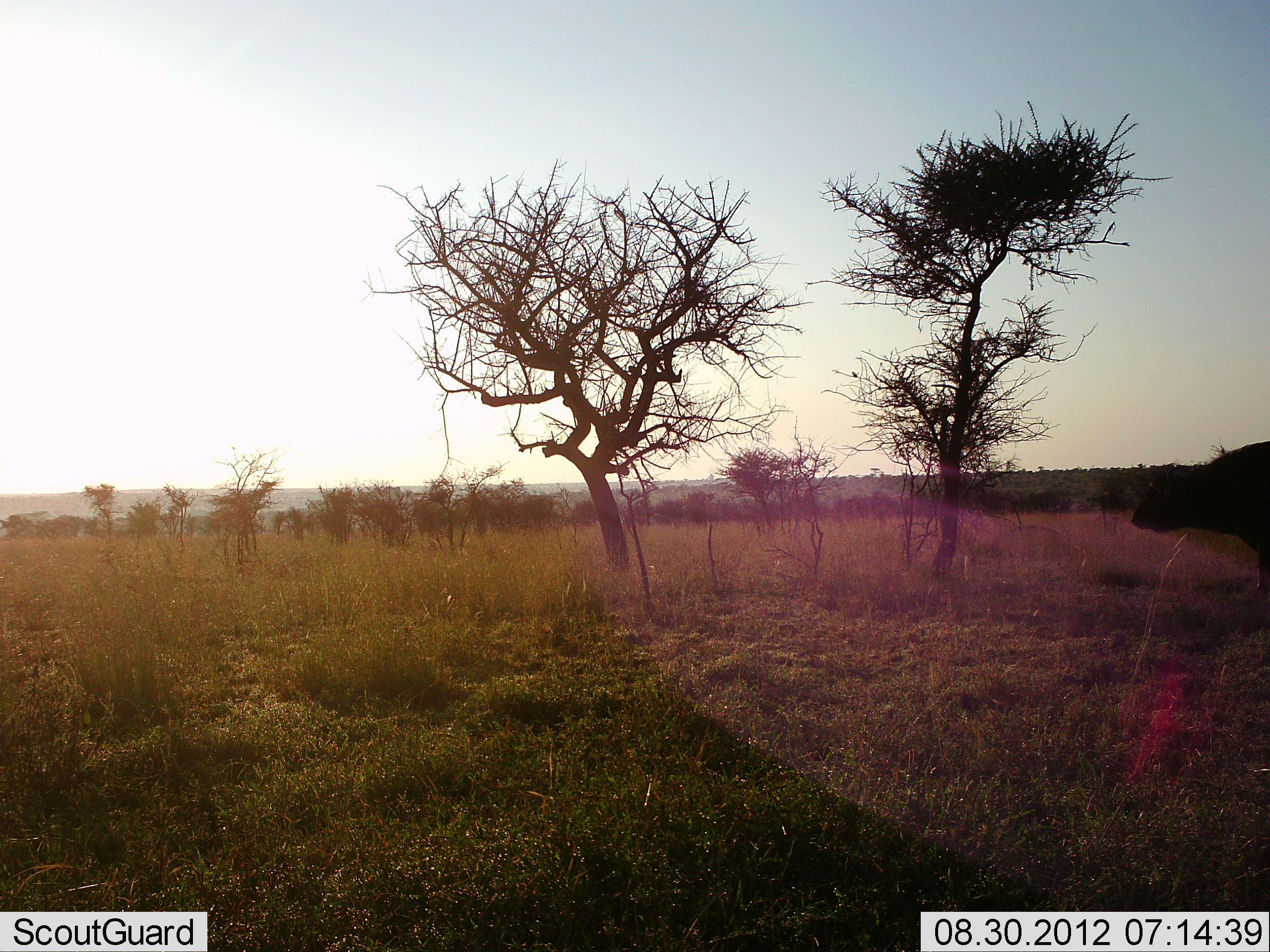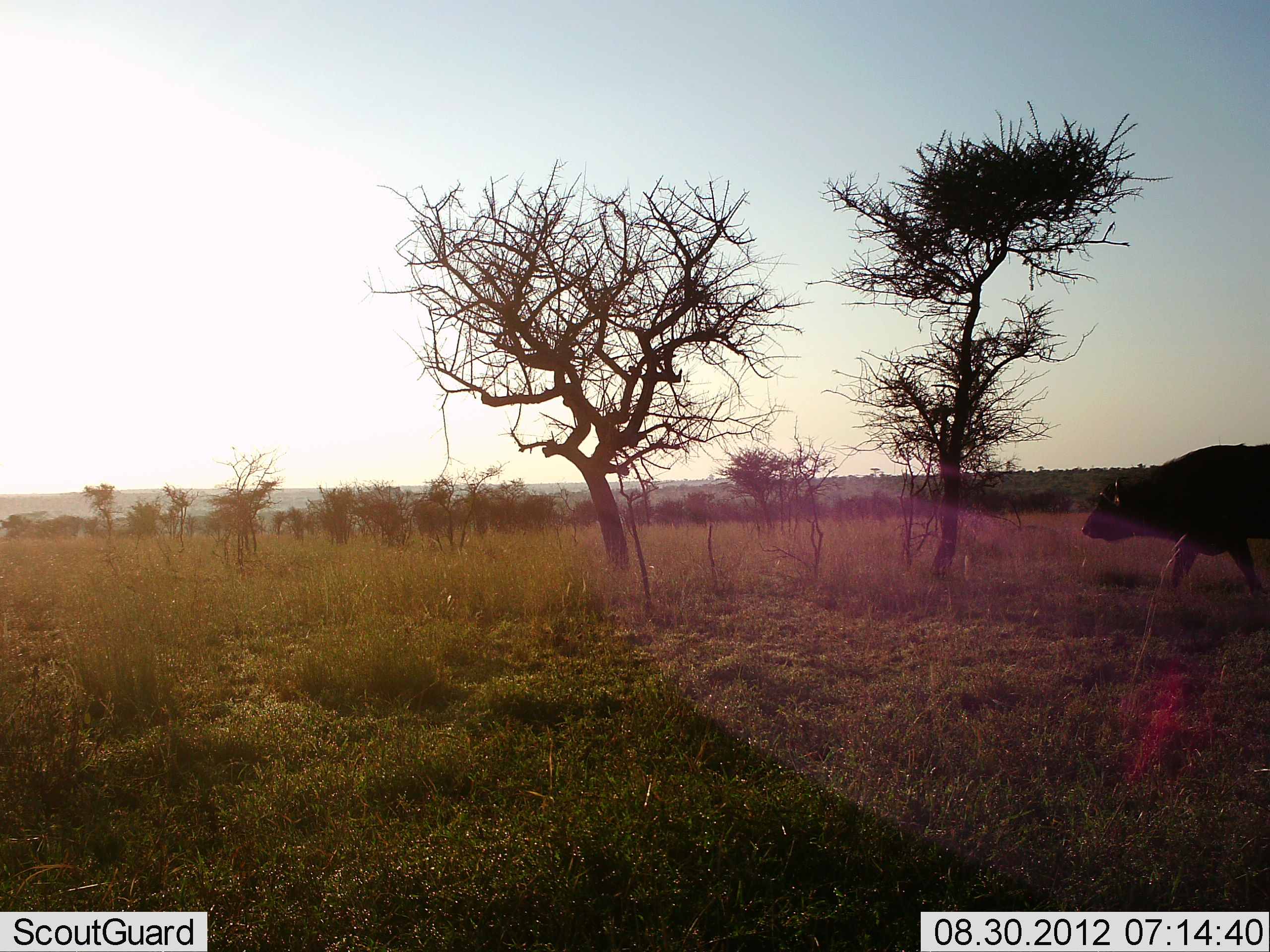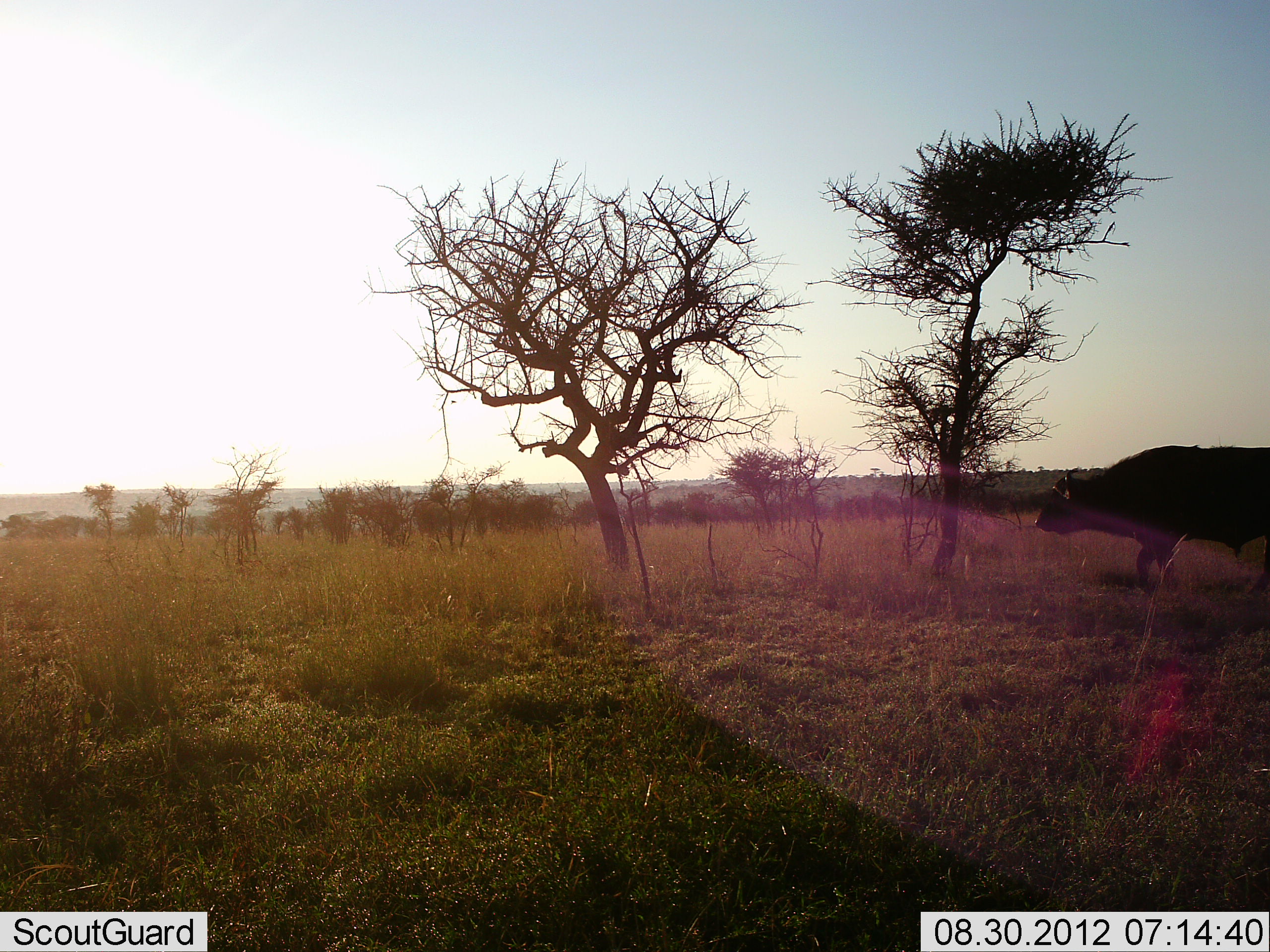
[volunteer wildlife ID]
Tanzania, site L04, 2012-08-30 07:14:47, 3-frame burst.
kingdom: Animalia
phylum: Chordata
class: Mammalia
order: Artiodactyla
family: Bovidae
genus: Syncerus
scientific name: Syncerus caffer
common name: cape buffalo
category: buffalo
Buffalo (cape buffalo) (Syncerus caffer), count 1. Behavior (volunteer vote fractions): standing 0%, resting 0%, moving 100%, interacting 0%. Young present (vote fraction): 0%. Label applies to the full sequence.